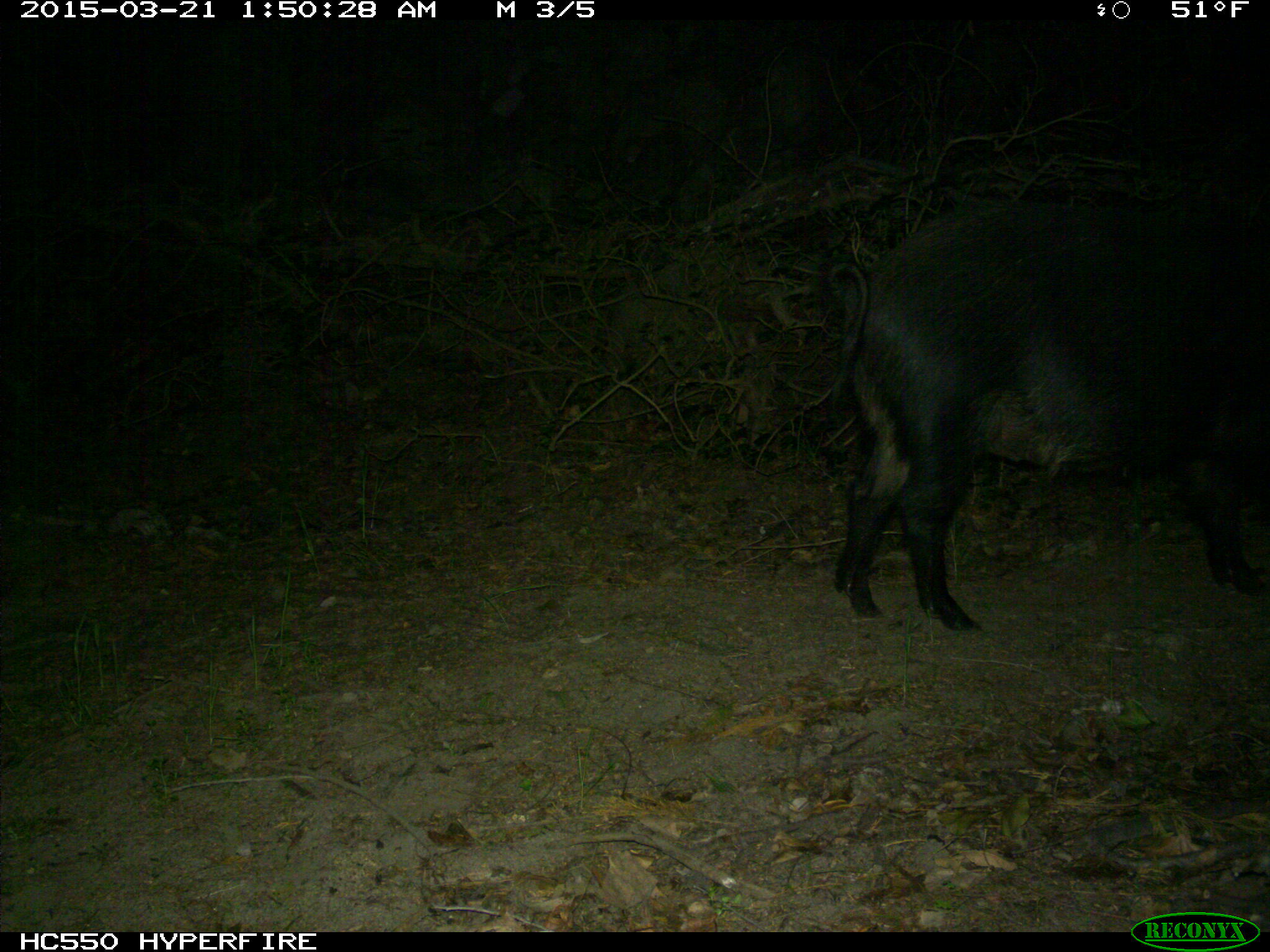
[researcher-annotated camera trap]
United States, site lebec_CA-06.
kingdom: Animalia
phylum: Chordata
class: Mammalia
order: Artiodactyla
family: Suidae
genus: Sus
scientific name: Sus scrofa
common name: wild boar